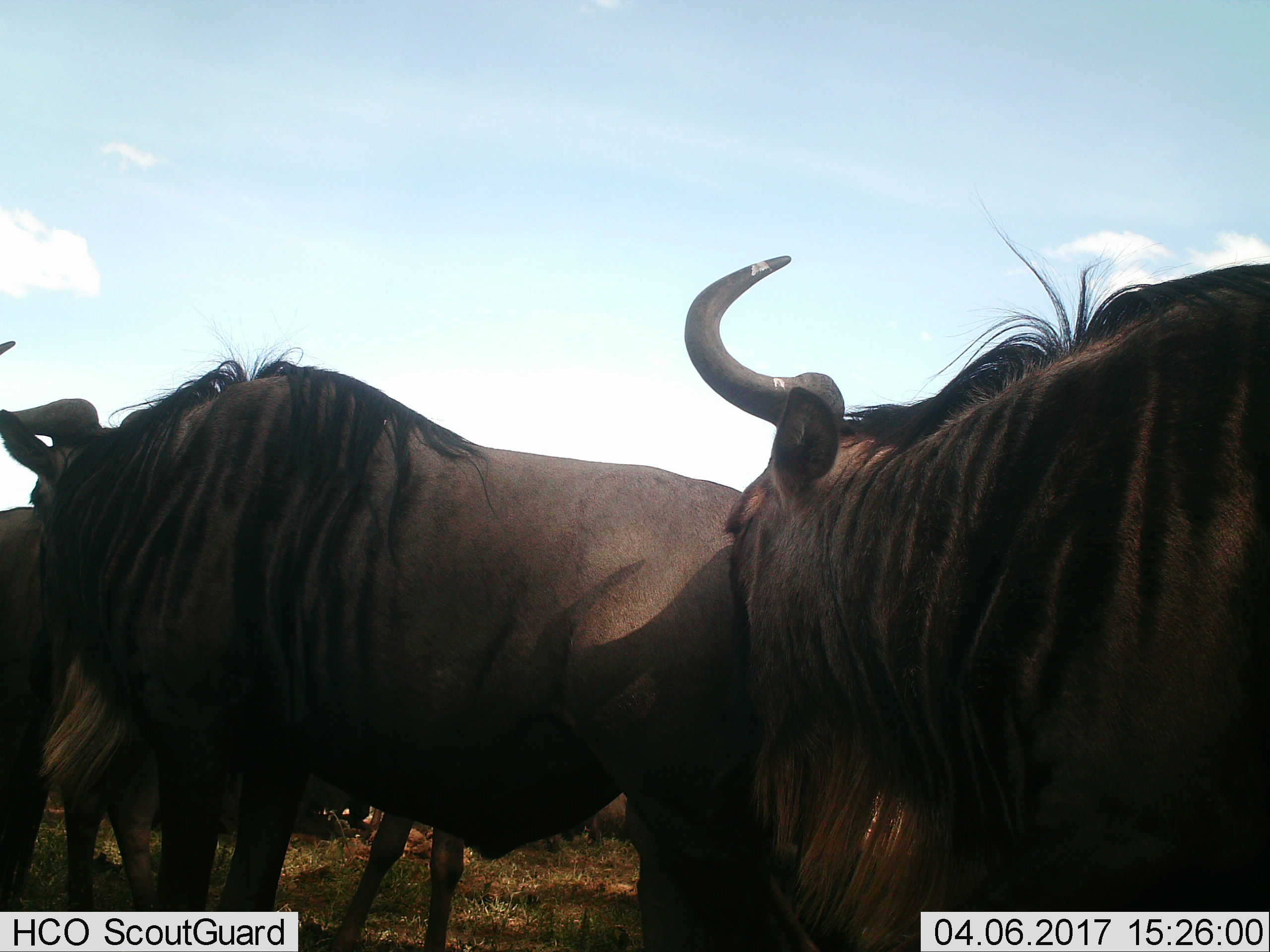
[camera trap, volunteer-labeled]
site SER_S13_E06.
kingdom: Animalia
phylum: Chordata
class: Mammalia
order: Artiodactyla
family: Bovidae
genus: Connochaetes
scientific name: Connochaetes taurinus taurinus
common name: blue wildebeest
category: wildebeestblue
Wildebeestblue (blue wildebeest) (Connochaetes taurinus taurinus), count 5. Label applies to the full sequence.